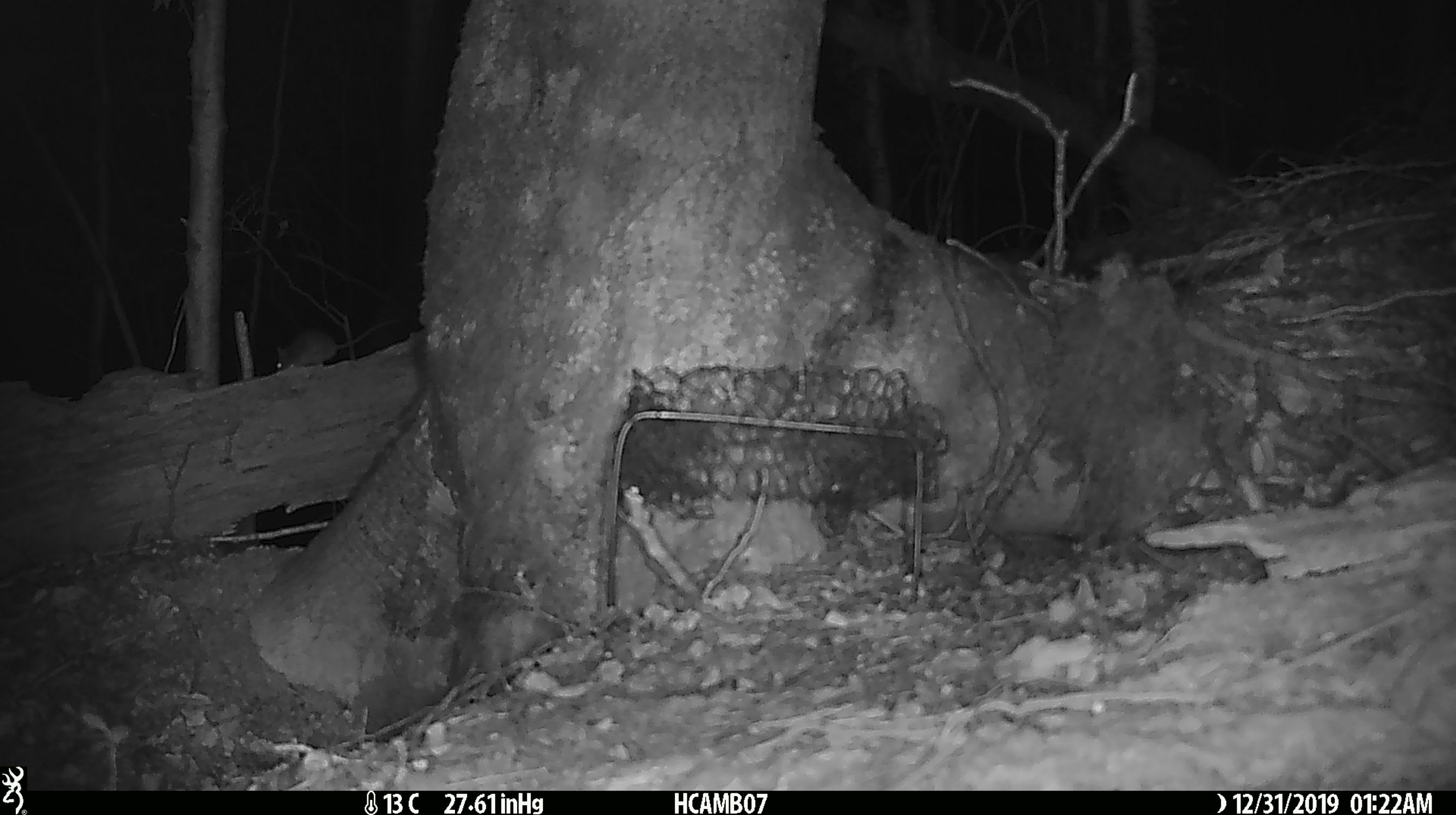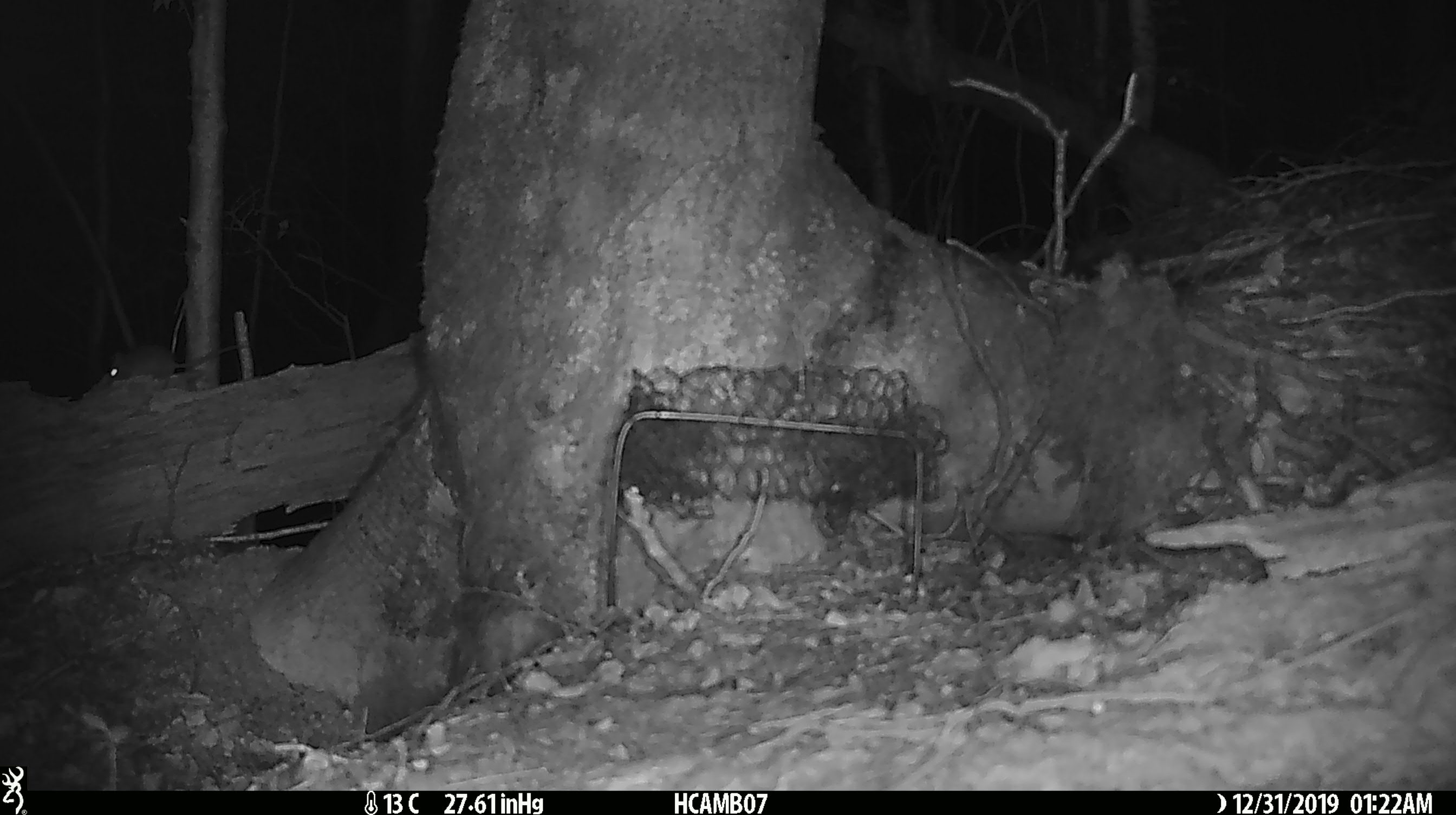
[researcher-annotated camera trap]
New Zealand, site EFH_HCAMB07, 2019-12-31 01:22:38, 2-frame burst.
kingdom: Animalia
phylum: Chordata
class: Mammalia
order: Rodentia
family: Muridae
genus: Mus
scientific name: Mus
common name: mouse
Mouse (Mus).